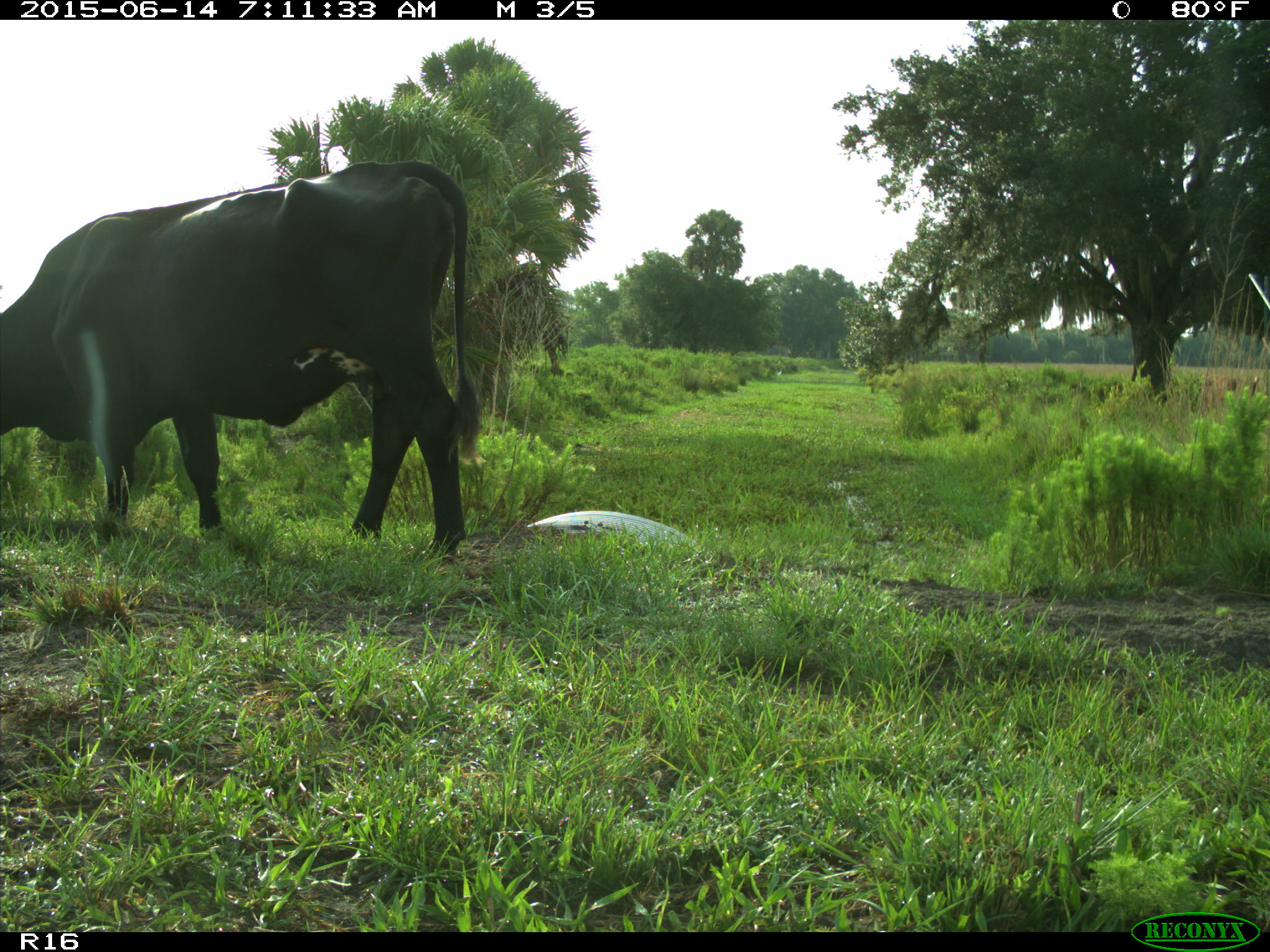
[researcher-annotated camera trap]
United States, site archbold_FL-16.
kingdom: Animalia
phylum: Chordata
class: Mammalia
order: Artiodactyla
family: Bovidae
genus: Bos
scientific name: Bos taurus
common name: domestic cow